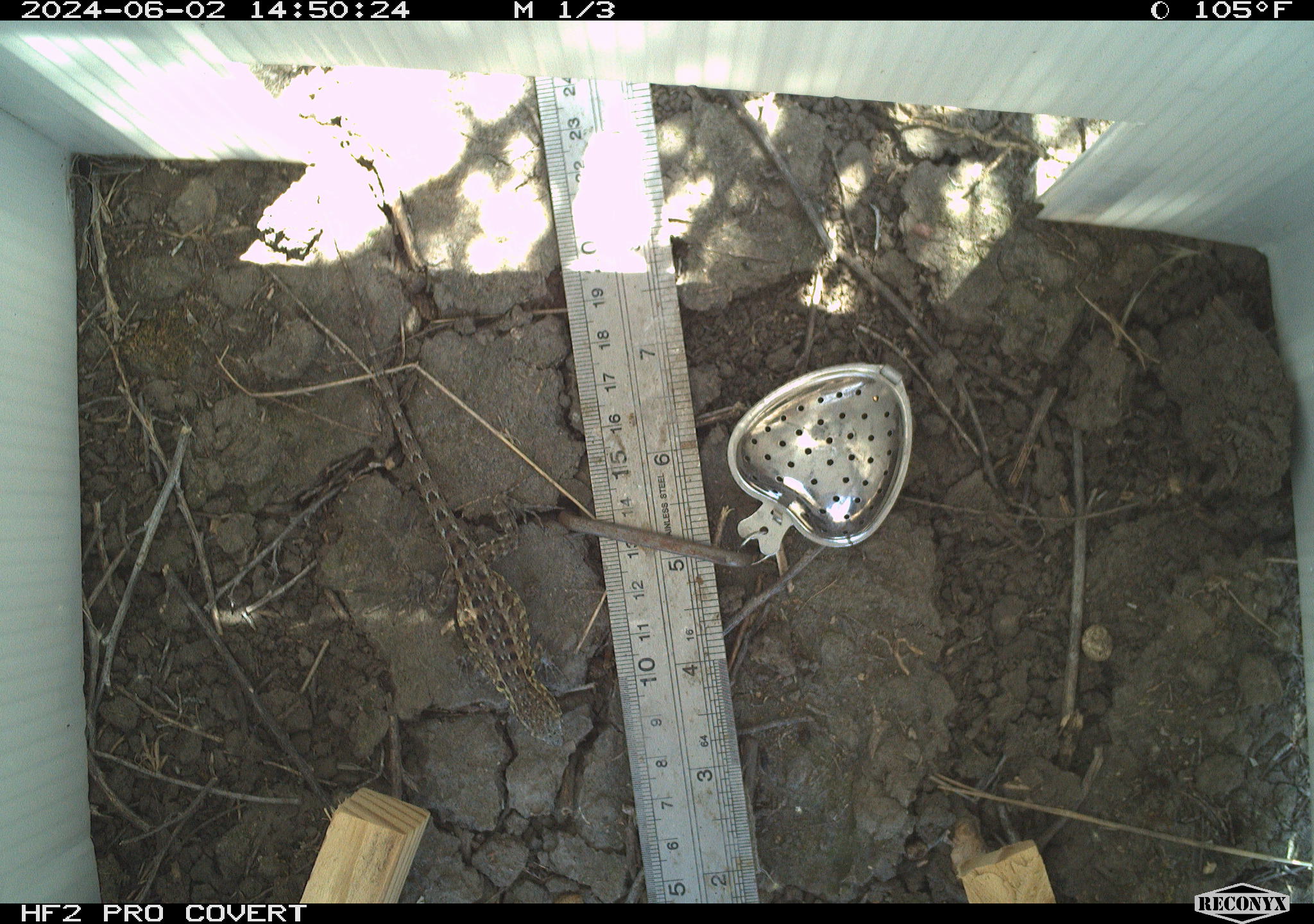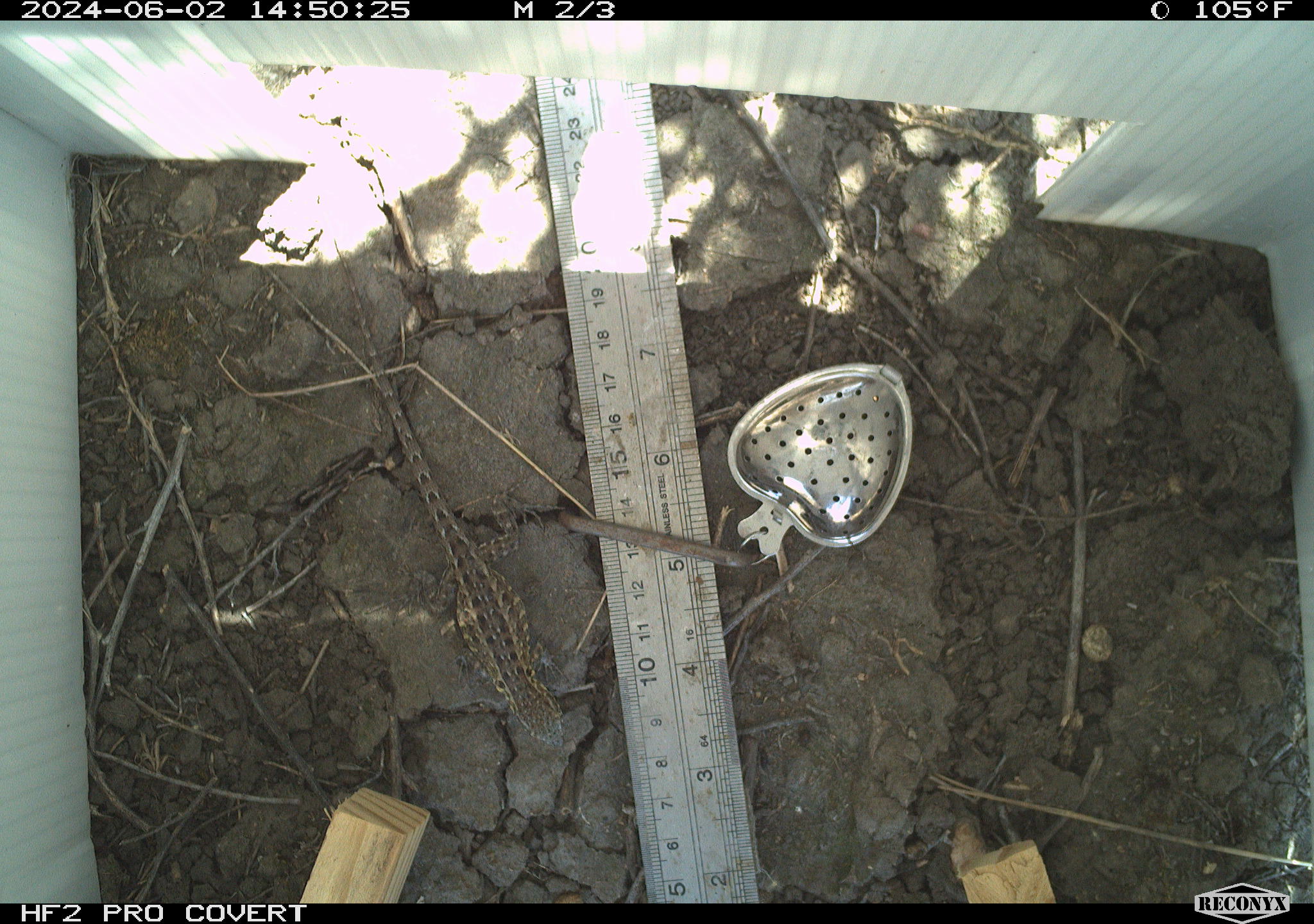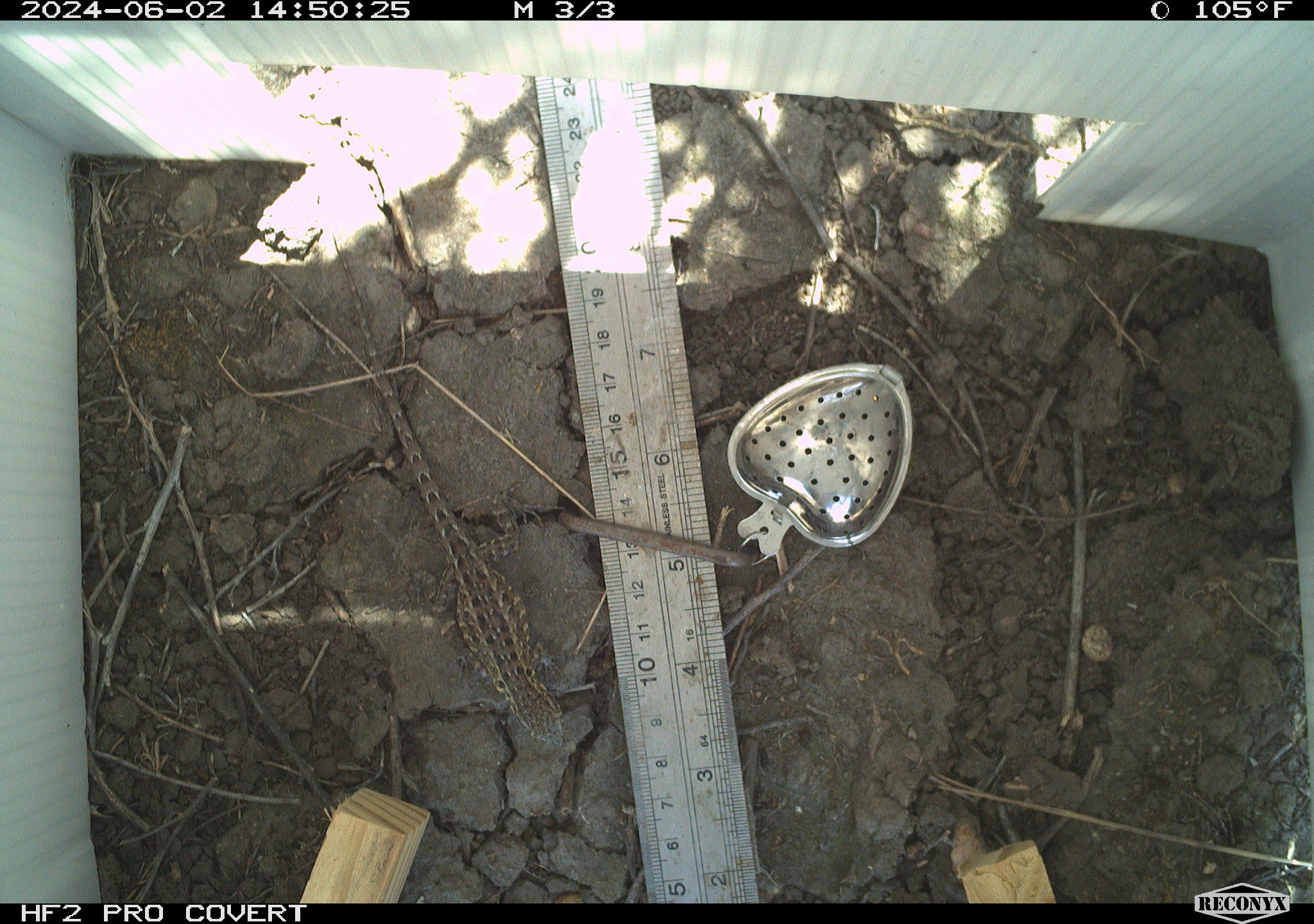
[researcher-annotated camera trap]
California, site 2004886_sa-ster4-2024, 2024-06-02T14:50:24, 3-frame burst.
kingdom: Animalia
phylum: Chordata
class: Reptilia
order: Squamata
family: Phrynosomatidae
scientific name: Phrynosomatidae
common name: phrynosomatid lizards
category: phrynosomatidae family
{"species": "phrynosomatidae family (phrynosomatid lizards) (Phrynosomatidae)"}